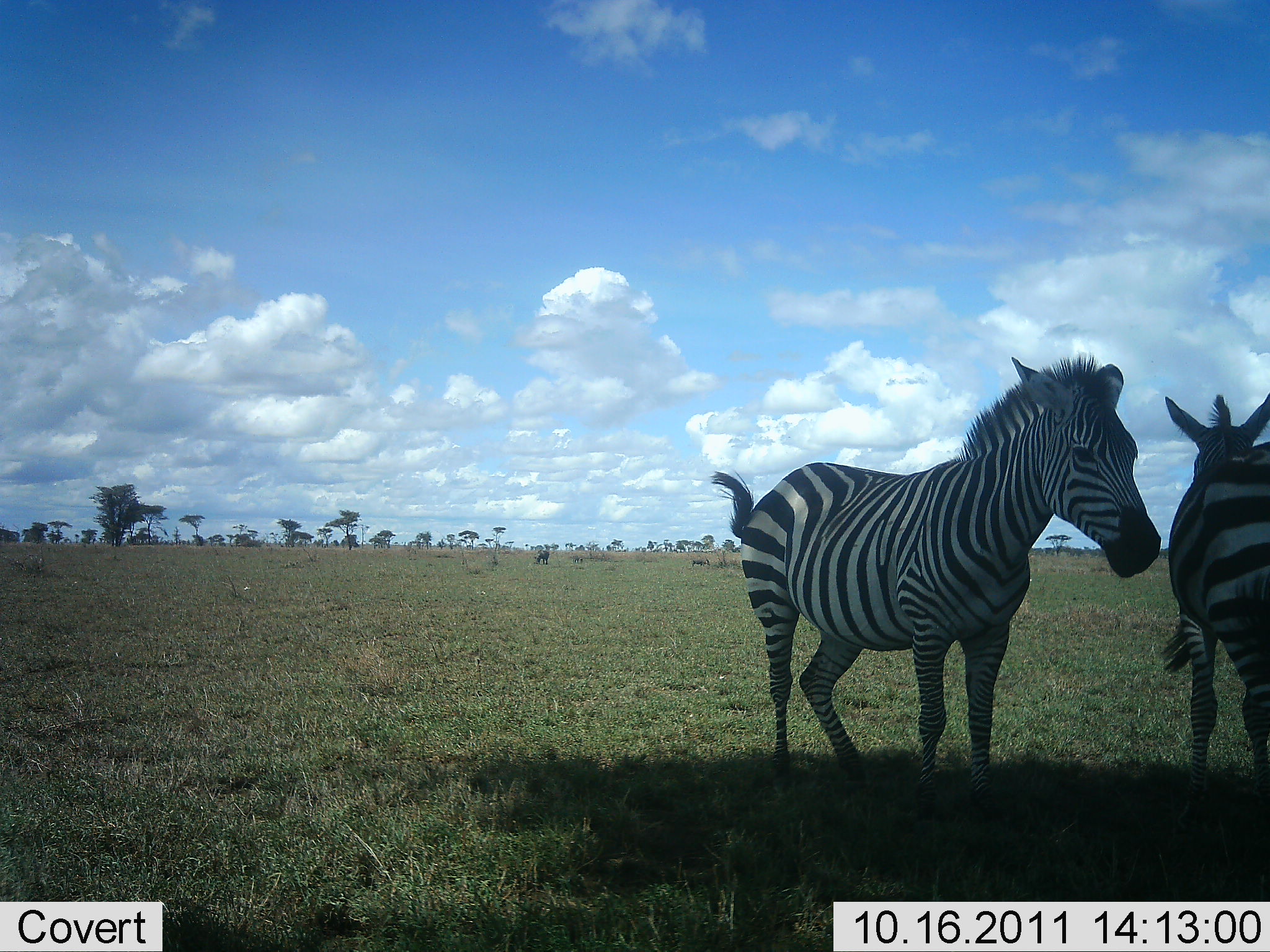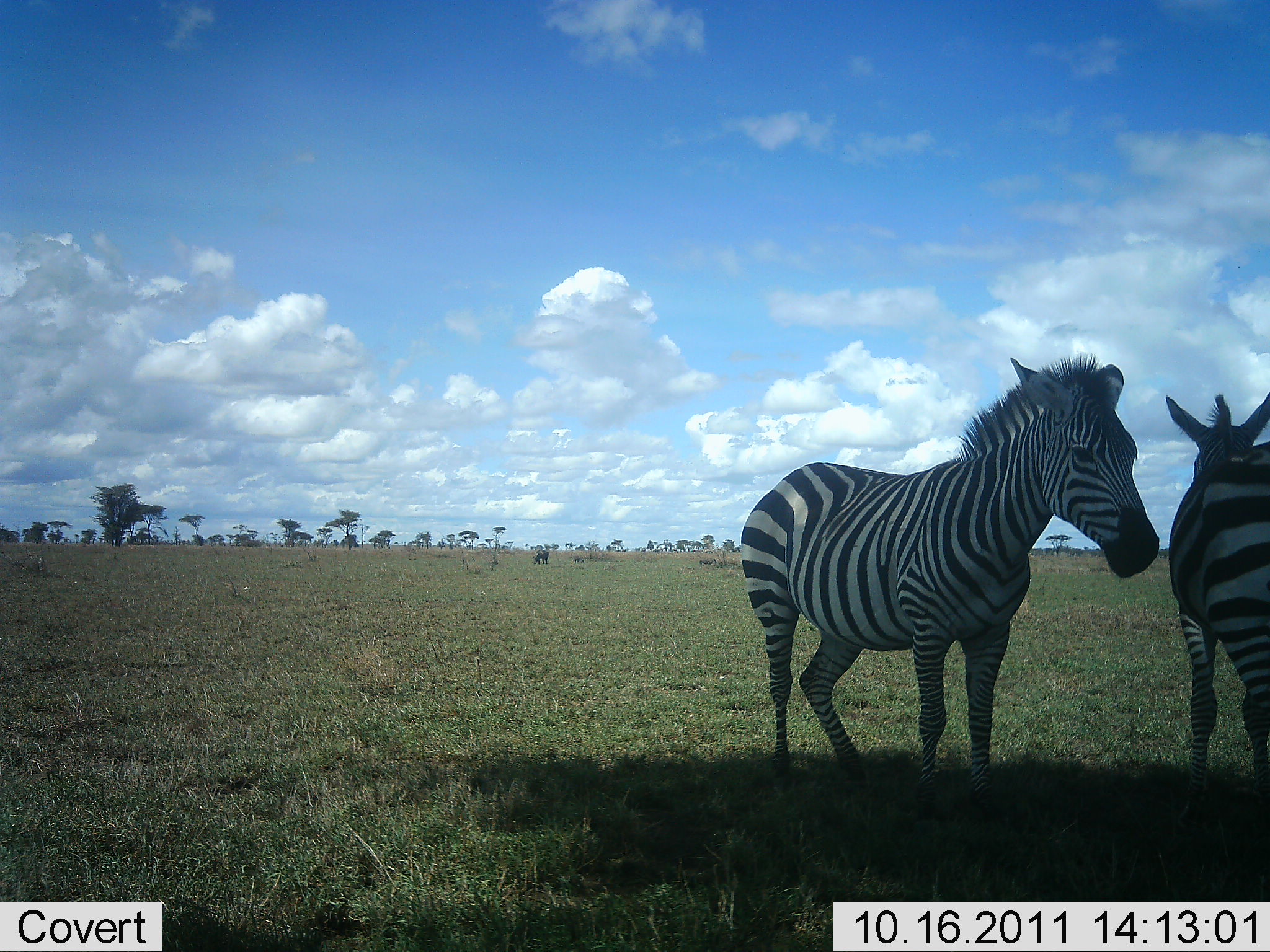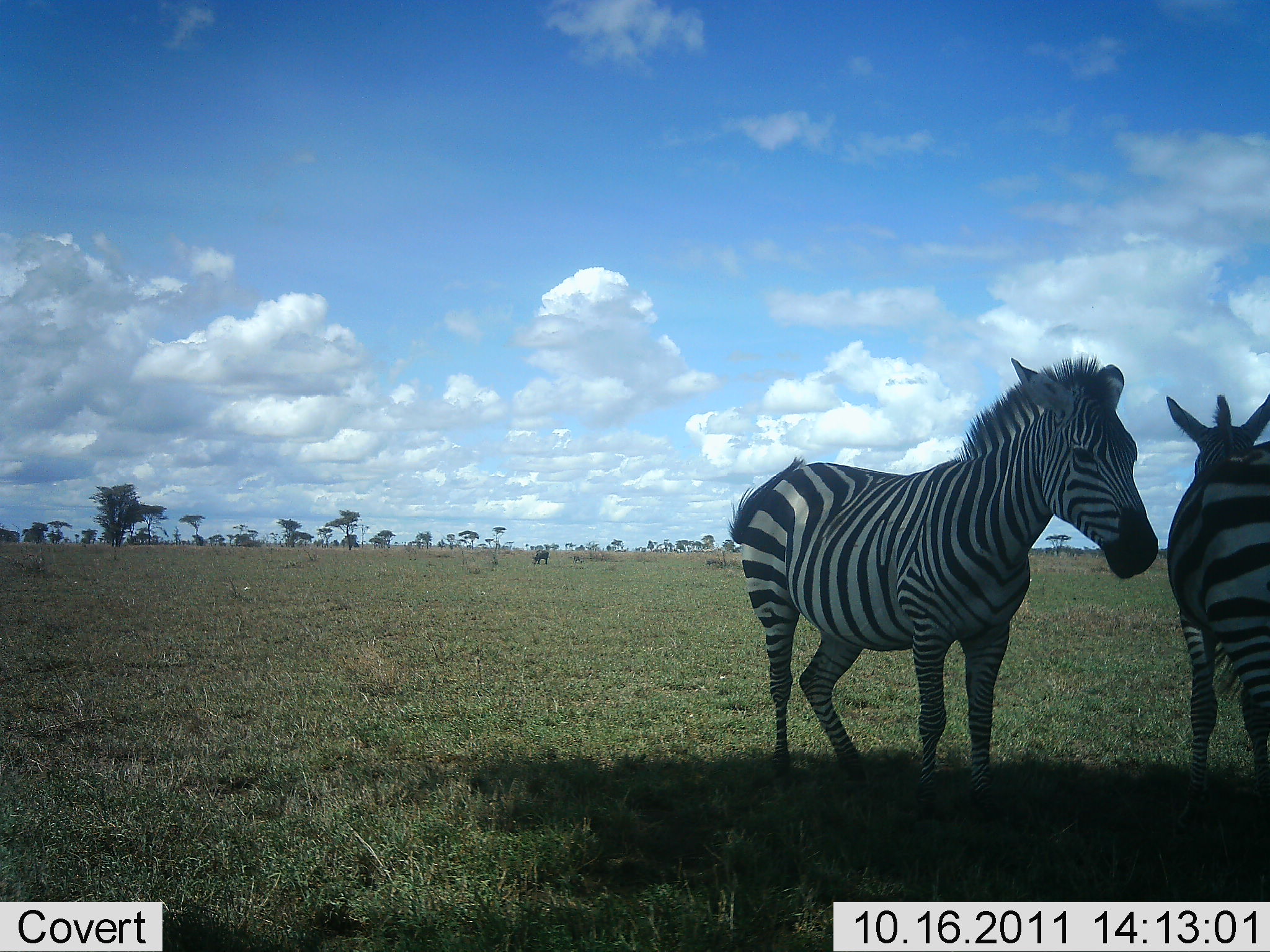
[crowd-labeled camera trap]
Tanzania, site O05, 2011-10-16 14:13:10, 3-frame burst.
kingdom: Animalia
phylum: Chordata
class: Mammalia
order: Perissodactyla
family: Equidae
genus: Equus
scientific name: Equus quagga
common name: plains zebra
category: zebra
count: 2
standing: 91%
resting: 0%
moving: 0%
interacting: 18%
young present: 0%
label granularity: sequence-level